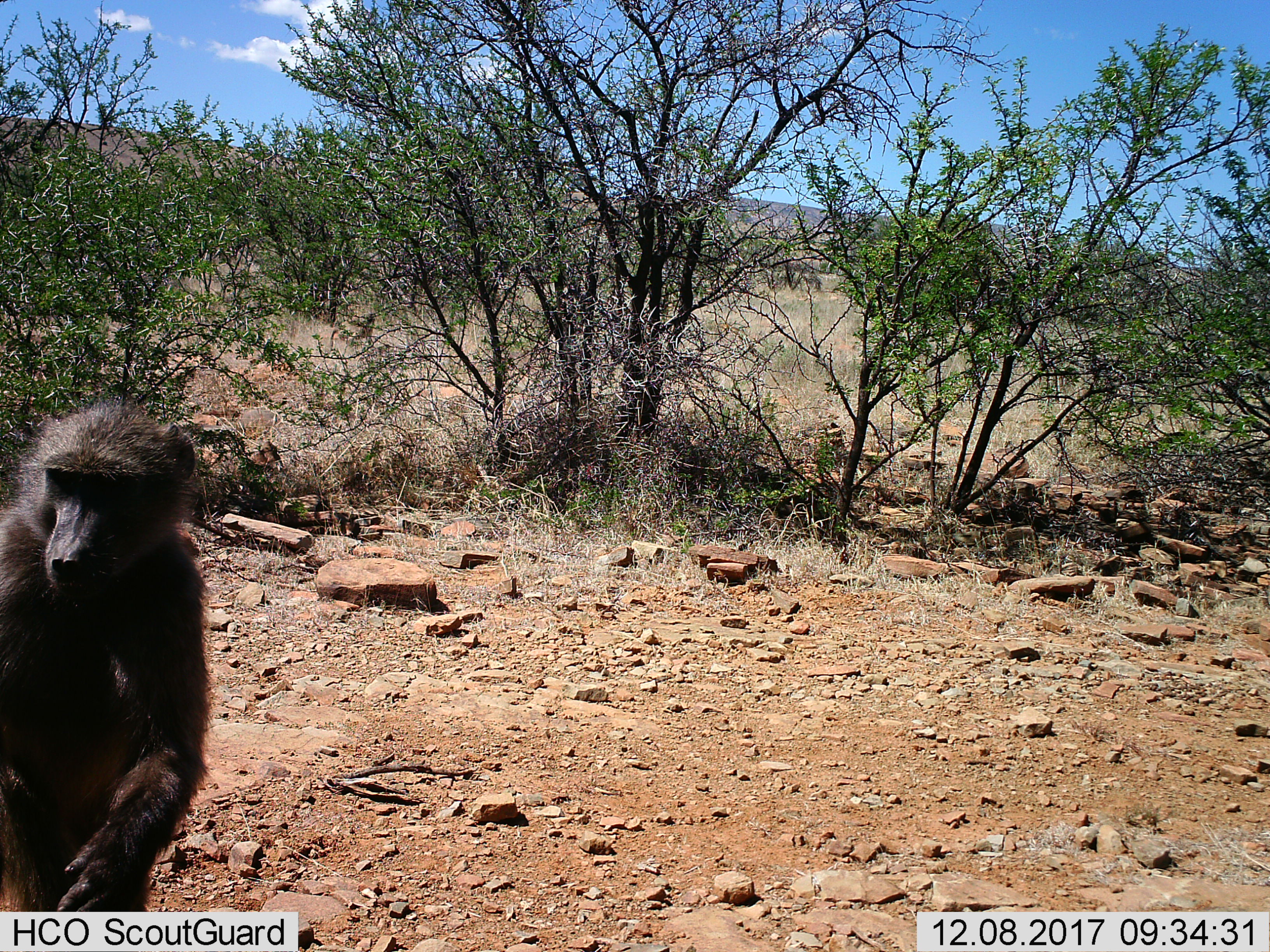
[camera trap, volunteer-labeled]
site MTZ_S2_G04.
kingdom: Animalia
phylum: Chordata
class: Mammalia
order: Primates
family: Cercopithecidae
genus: Papio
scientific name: Papio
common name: baboon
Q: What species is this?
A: Baboon (Papio).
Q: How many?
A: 1.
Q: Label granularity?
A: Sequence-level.